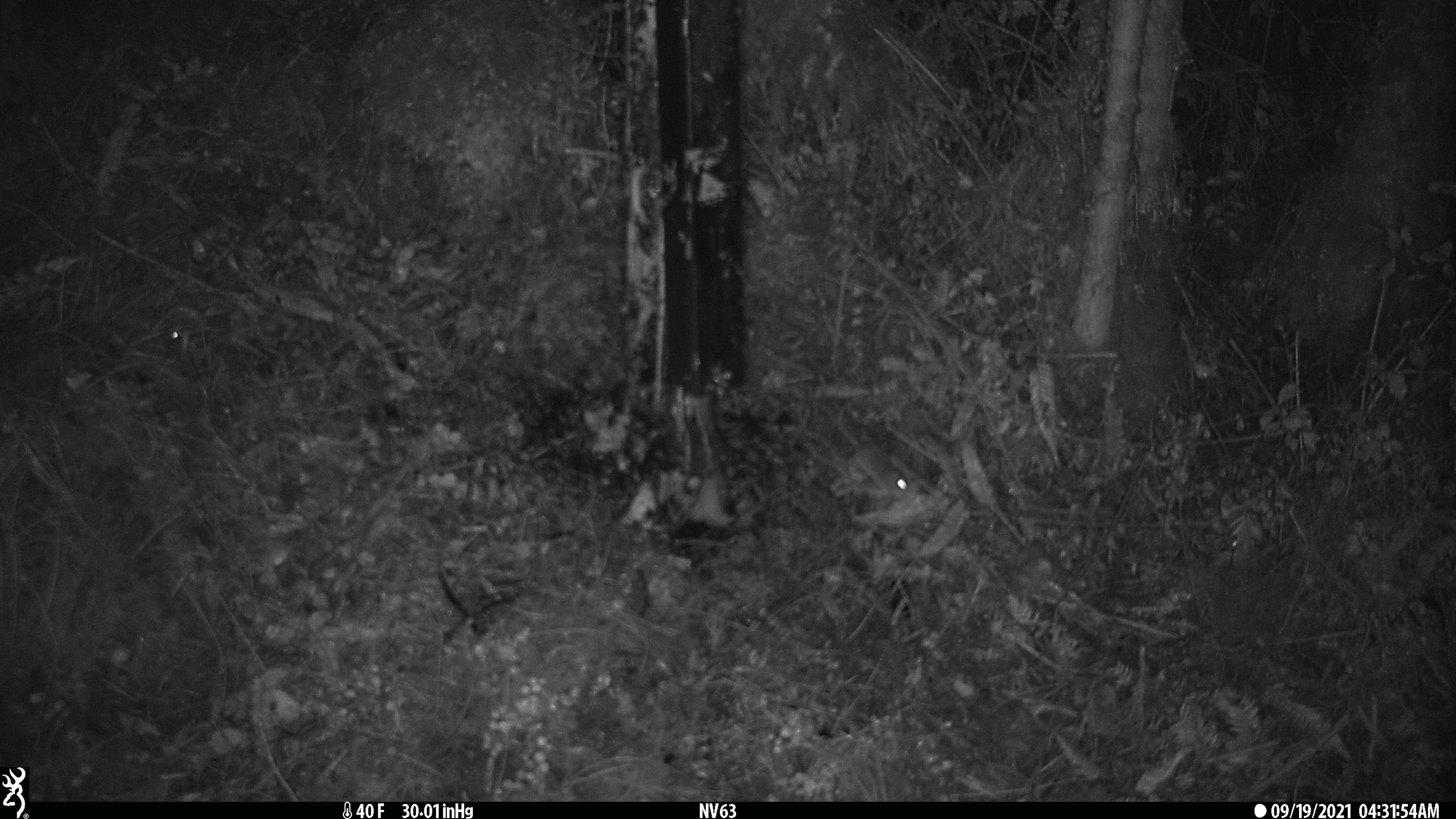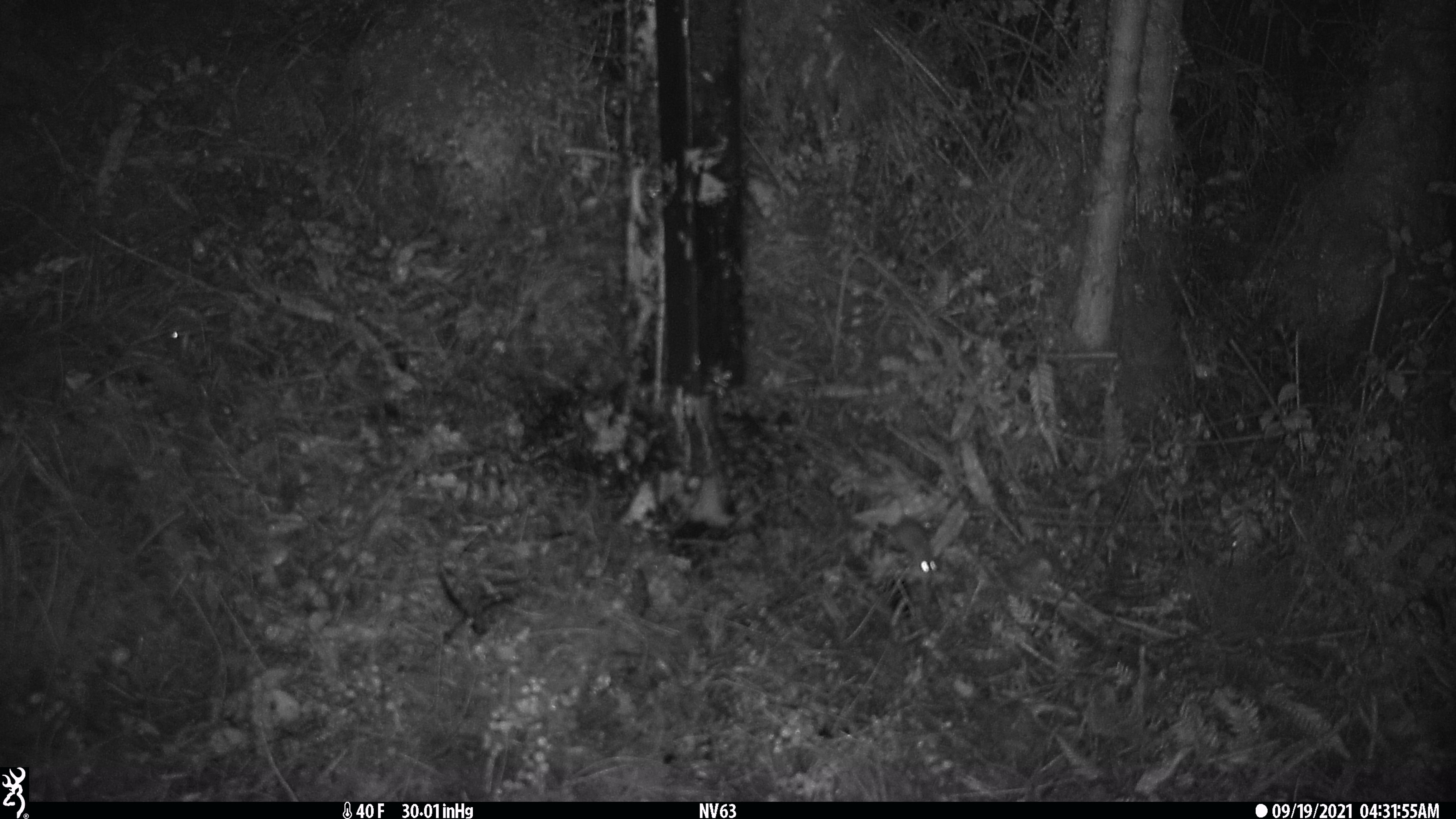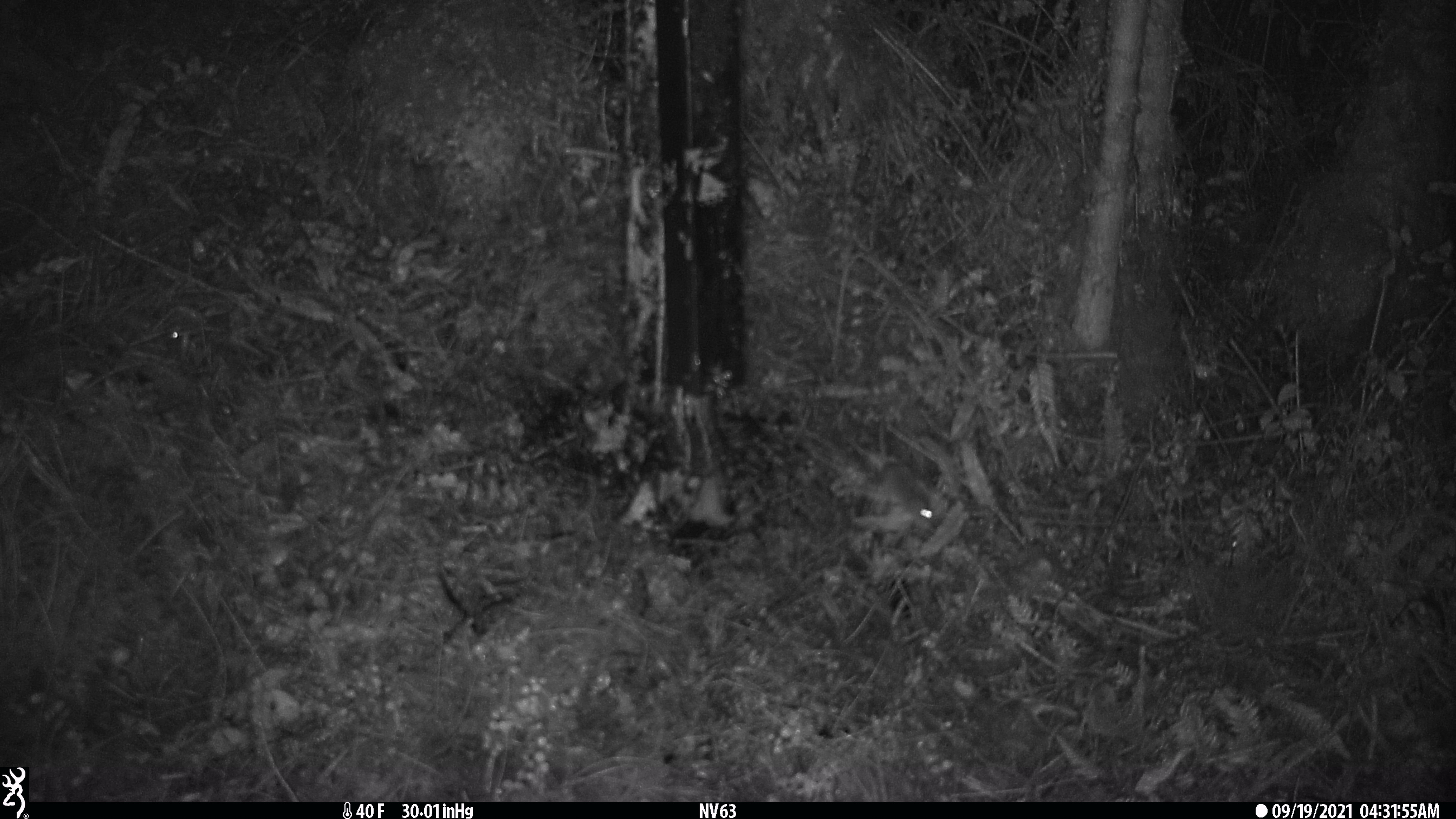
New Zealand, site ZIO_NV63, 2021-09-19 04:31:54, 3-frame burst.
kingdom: Animalia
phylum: Chordata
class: Mammalia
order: Rodentia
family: Muridae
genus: Mus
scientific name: Mus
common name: mouse